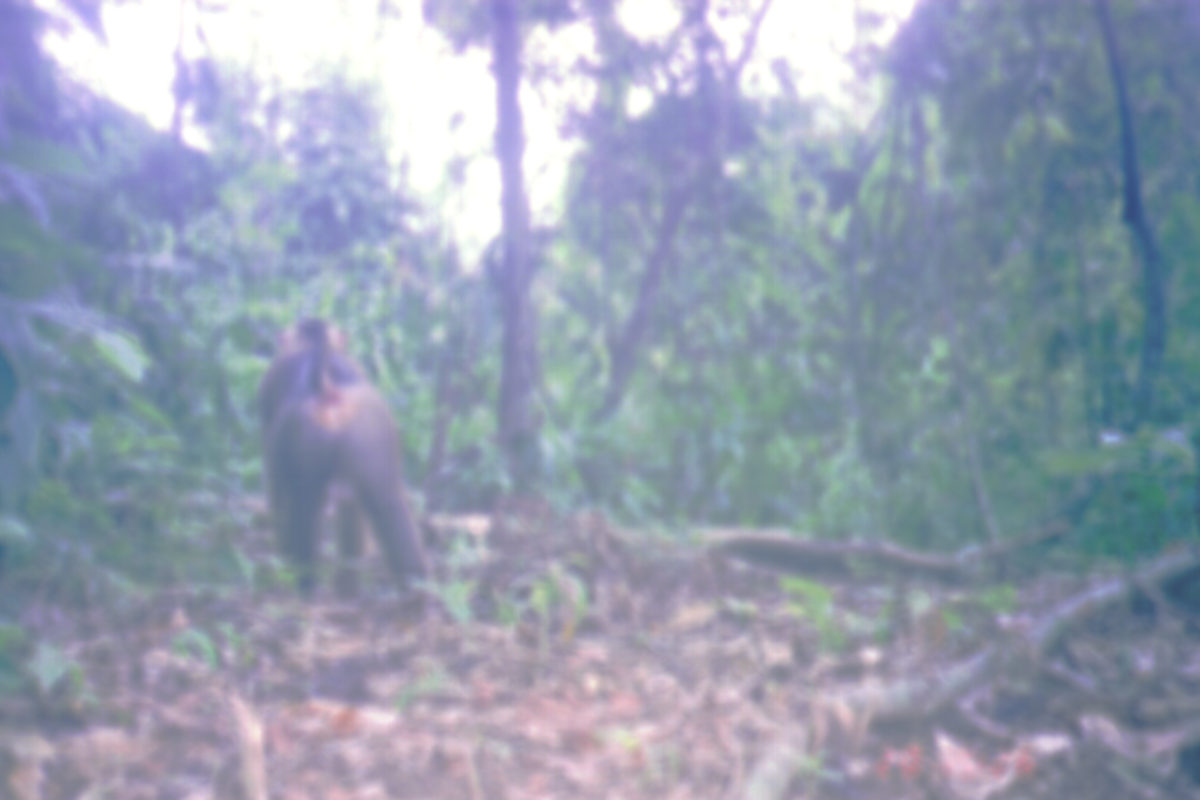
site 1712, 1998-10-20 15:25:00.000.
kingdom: Animalia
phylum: Chordata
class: Mammalia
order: Primates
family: Cercopithecidae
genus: Macaca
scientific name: Macaca nemestrina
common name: southern pig-tailed macaque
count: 1